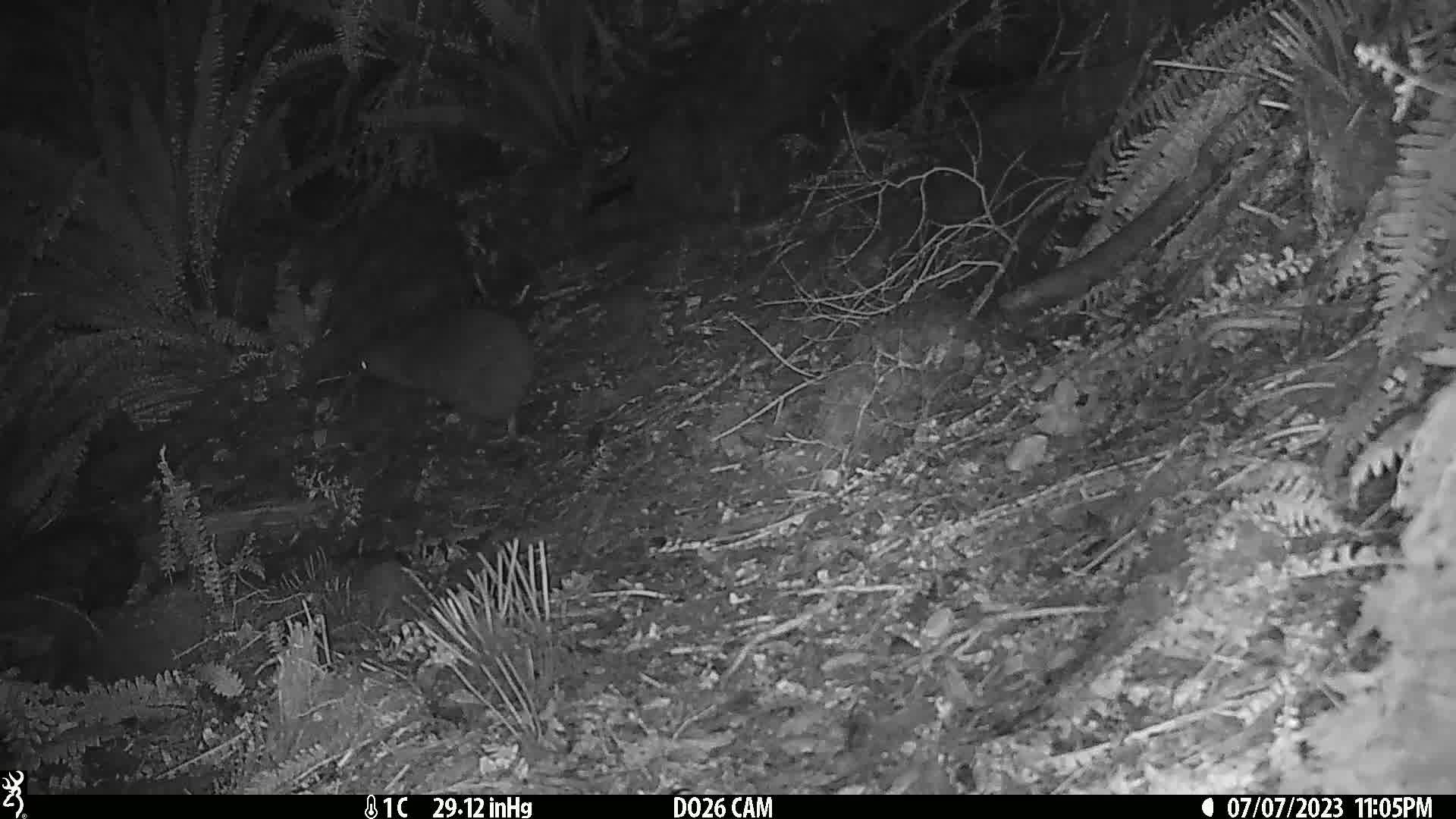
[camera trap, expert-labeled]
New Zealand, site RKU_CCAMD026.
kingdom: Animalia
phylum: Chordata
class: Aves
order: Apterygiformes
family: Apterygidae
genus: Apteryx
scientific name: Apteryx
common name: kiwi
Kiwi (Apteryx).